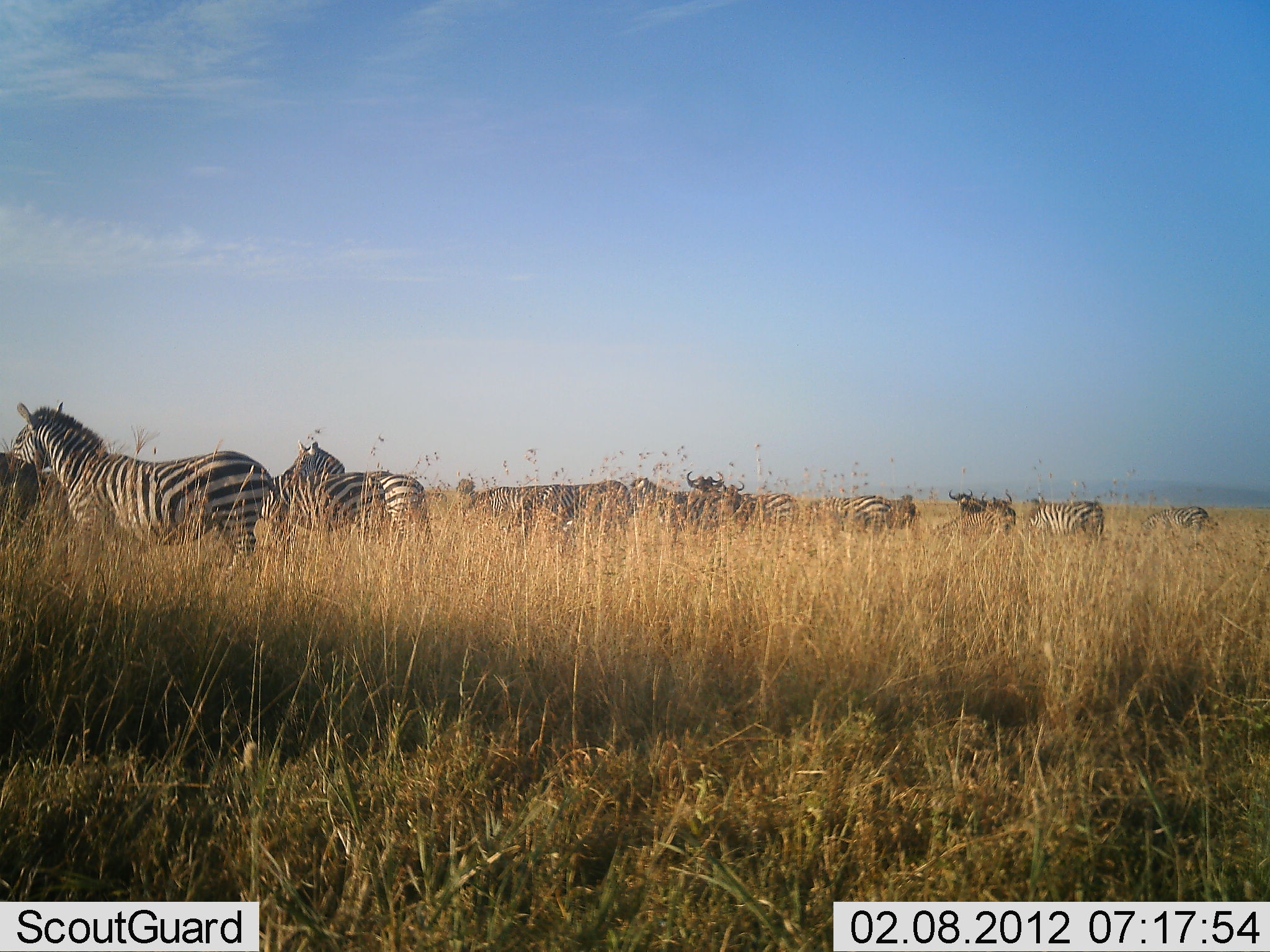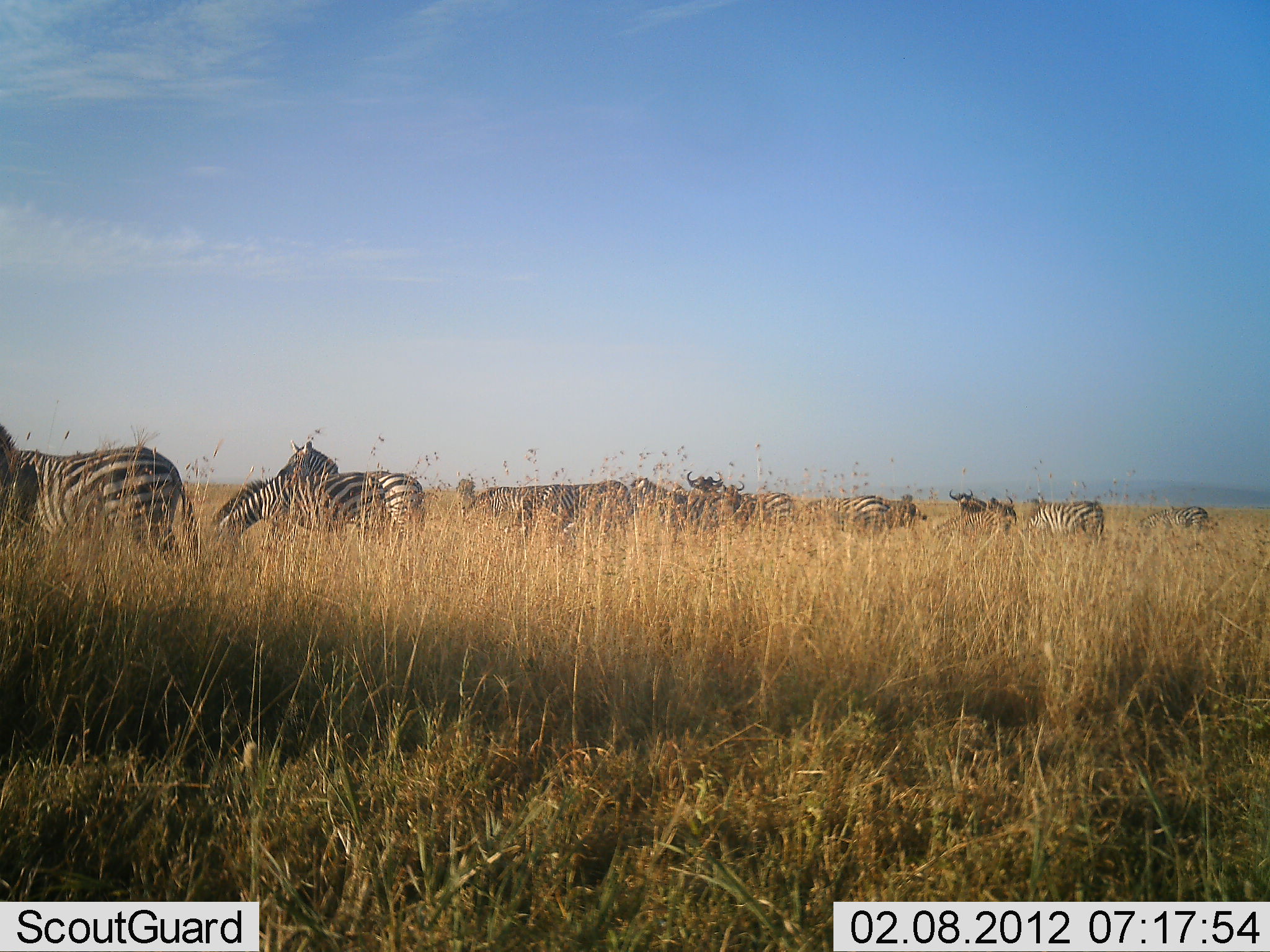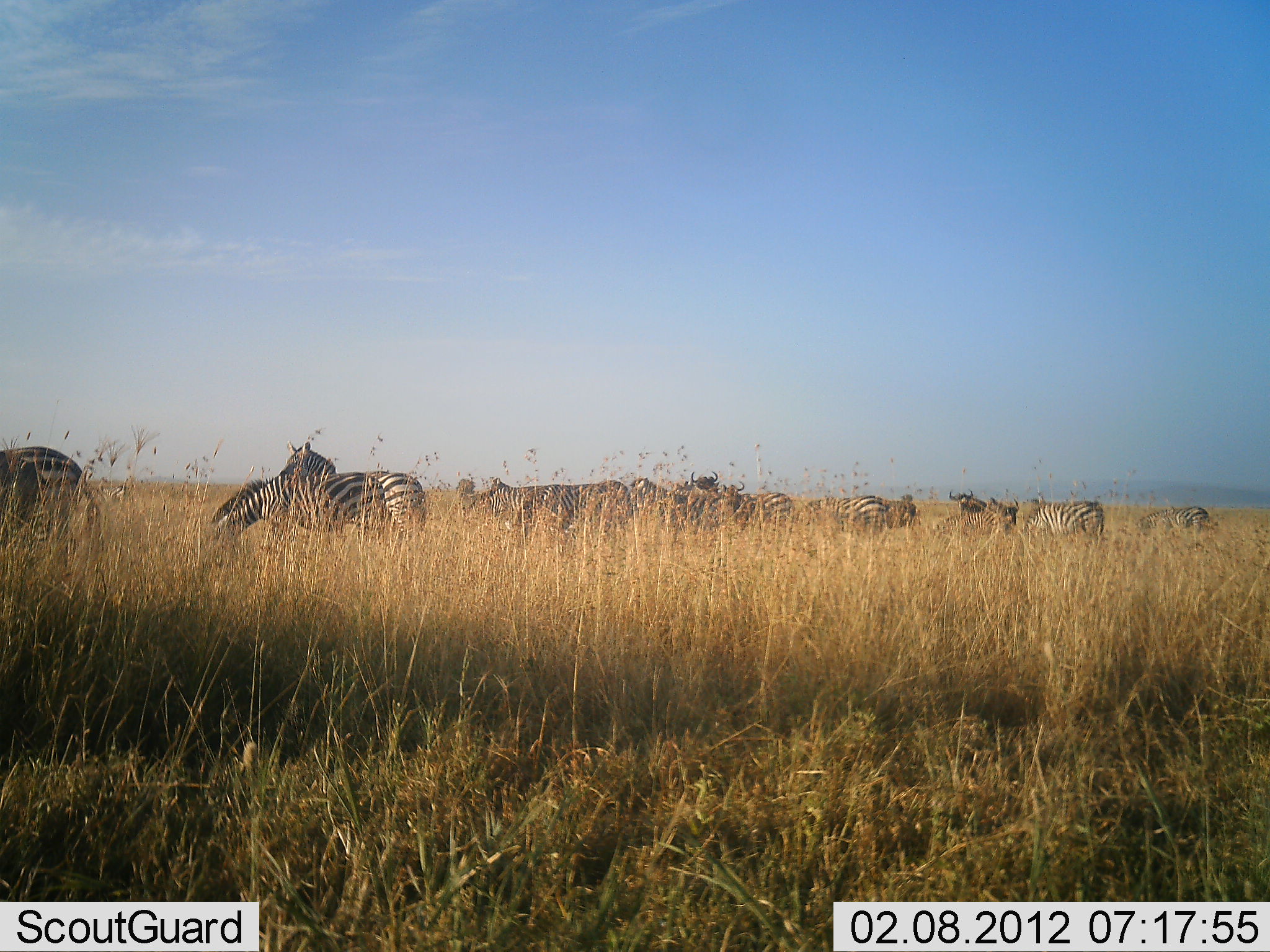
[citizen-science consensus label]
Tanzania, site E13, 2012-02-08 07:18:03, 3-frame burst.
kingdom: Animalia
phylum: Chordata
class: Mammalia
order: Artiodactyla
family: Bovidae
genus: Connochaetes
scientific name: Connochaetes taurinus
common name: blue wildebeest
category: wildebeest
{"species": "wildebeest (blue wildebeest) (Connochaetes taurinus)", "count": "3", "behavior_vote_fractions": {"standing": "87%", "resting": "0%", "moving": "0%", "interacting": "0%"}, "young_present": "0%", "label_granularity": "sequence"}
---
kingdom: Animalia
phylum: Chordata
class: Mammalia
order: Perissodactyla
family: Equidae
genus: Equus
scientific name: Equus quagga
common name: plains zebra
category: zebra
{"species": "zebra (plains zebra) (Equus quagga)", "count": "10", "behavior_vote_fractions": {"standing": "73%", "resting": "0%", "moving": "41%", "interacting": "0%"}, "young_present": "0%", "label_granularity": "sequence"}